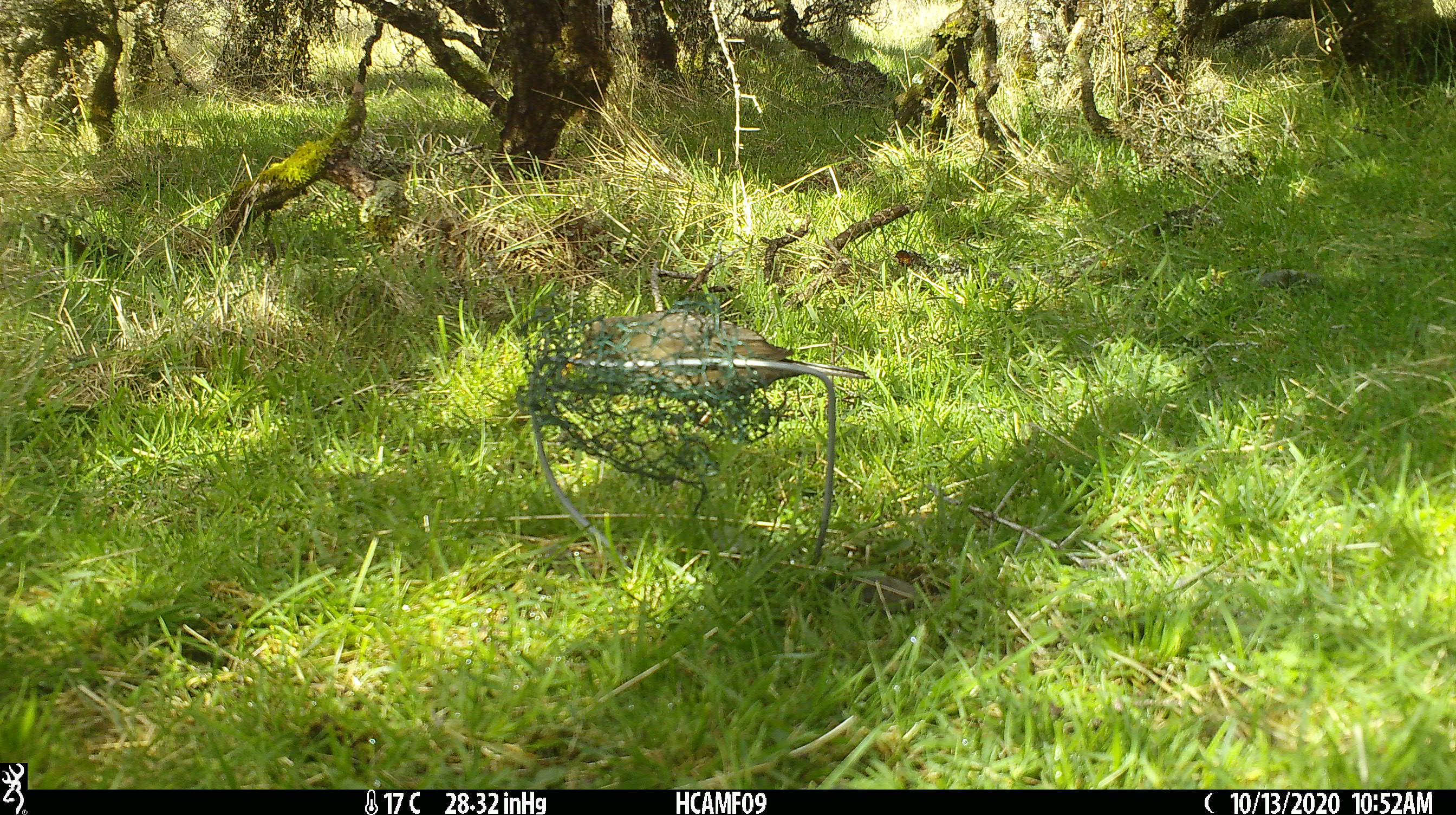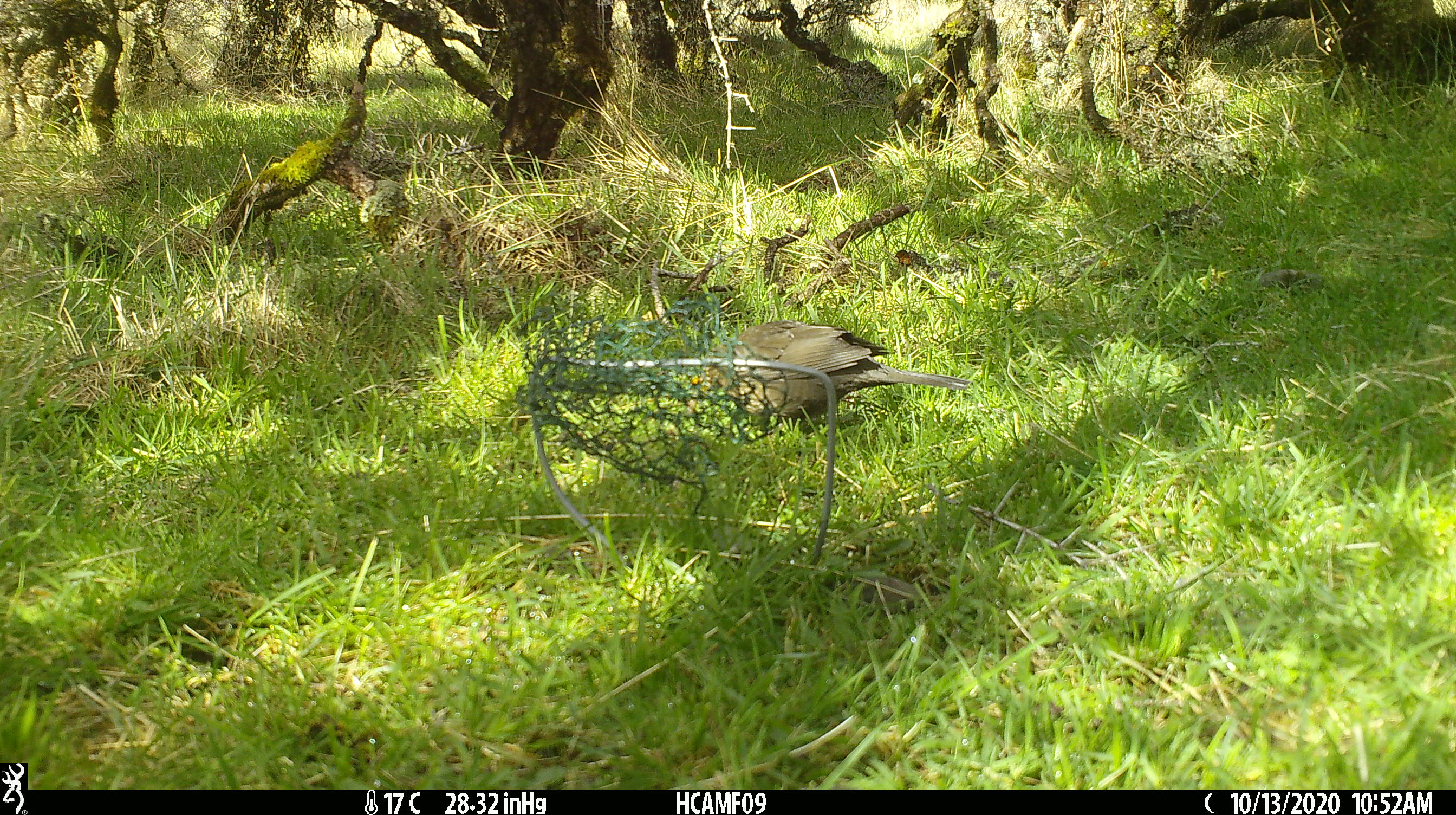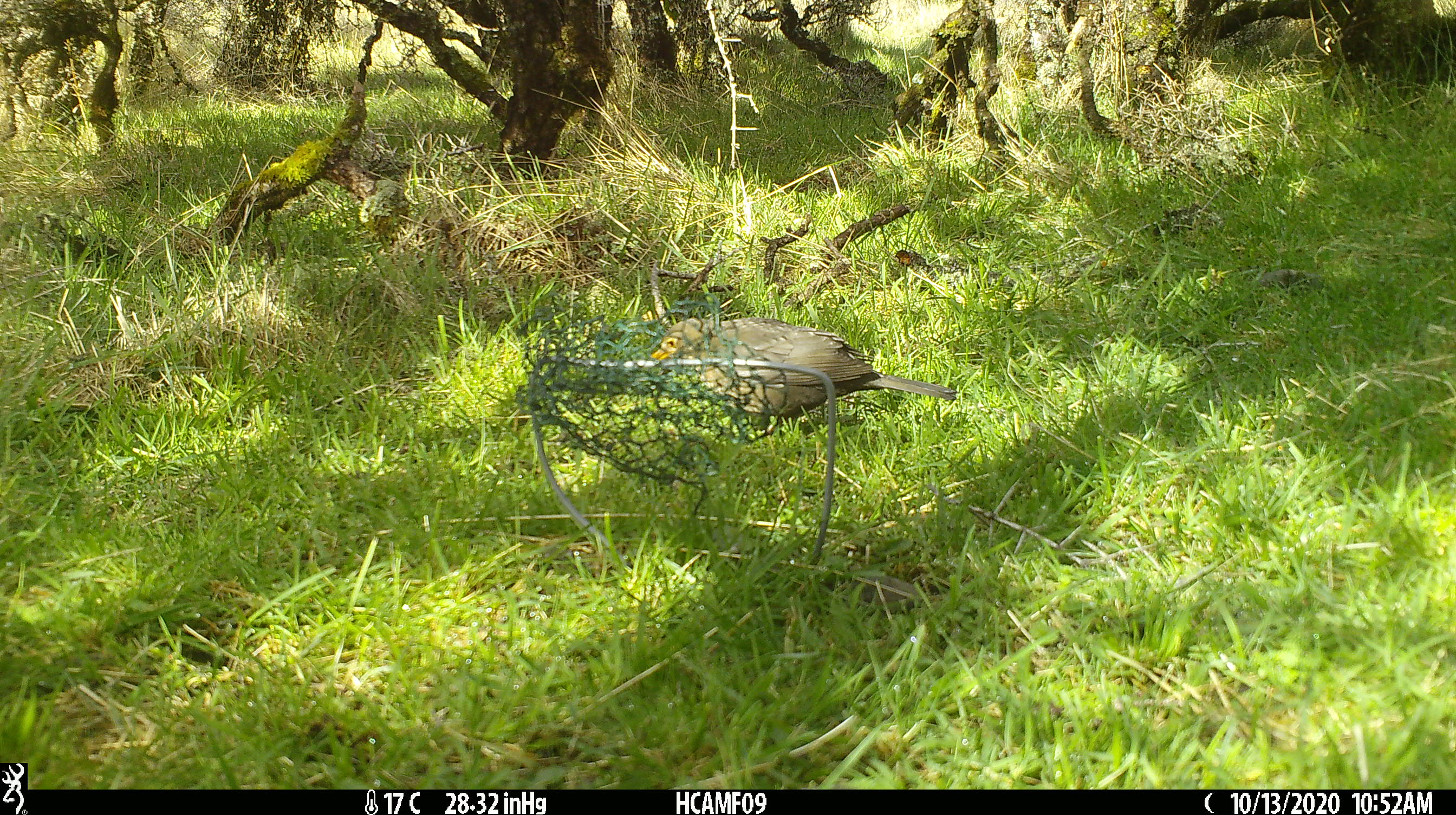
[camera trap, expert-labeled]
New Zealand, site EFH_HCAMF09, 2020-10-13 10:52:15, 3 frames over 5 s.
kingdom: Animalia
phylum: Chordata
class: Aves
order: Passeriformes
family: Turdidae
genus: Turdus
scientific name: Turdus merula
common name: eurasian blackbird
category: blackbird